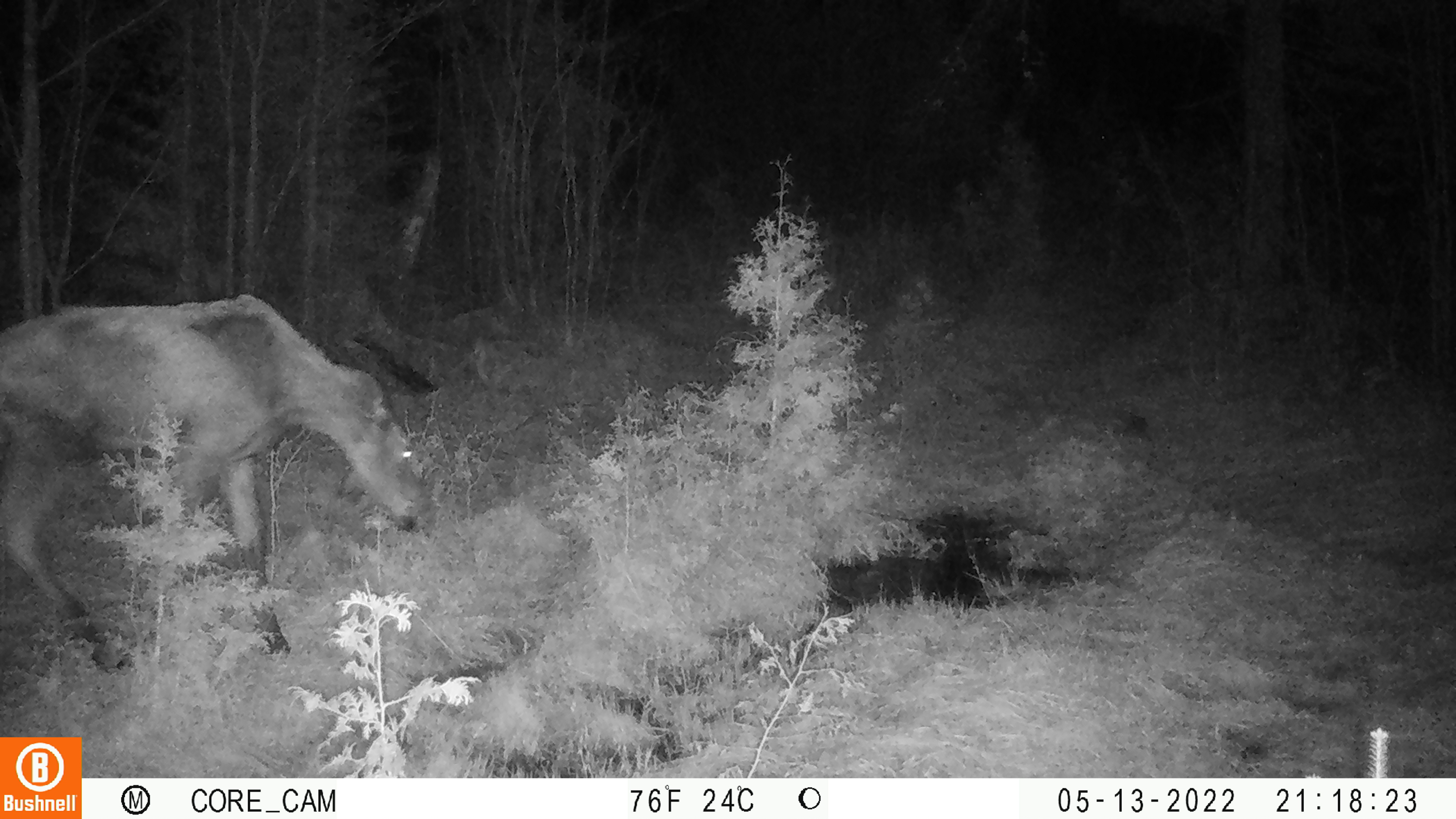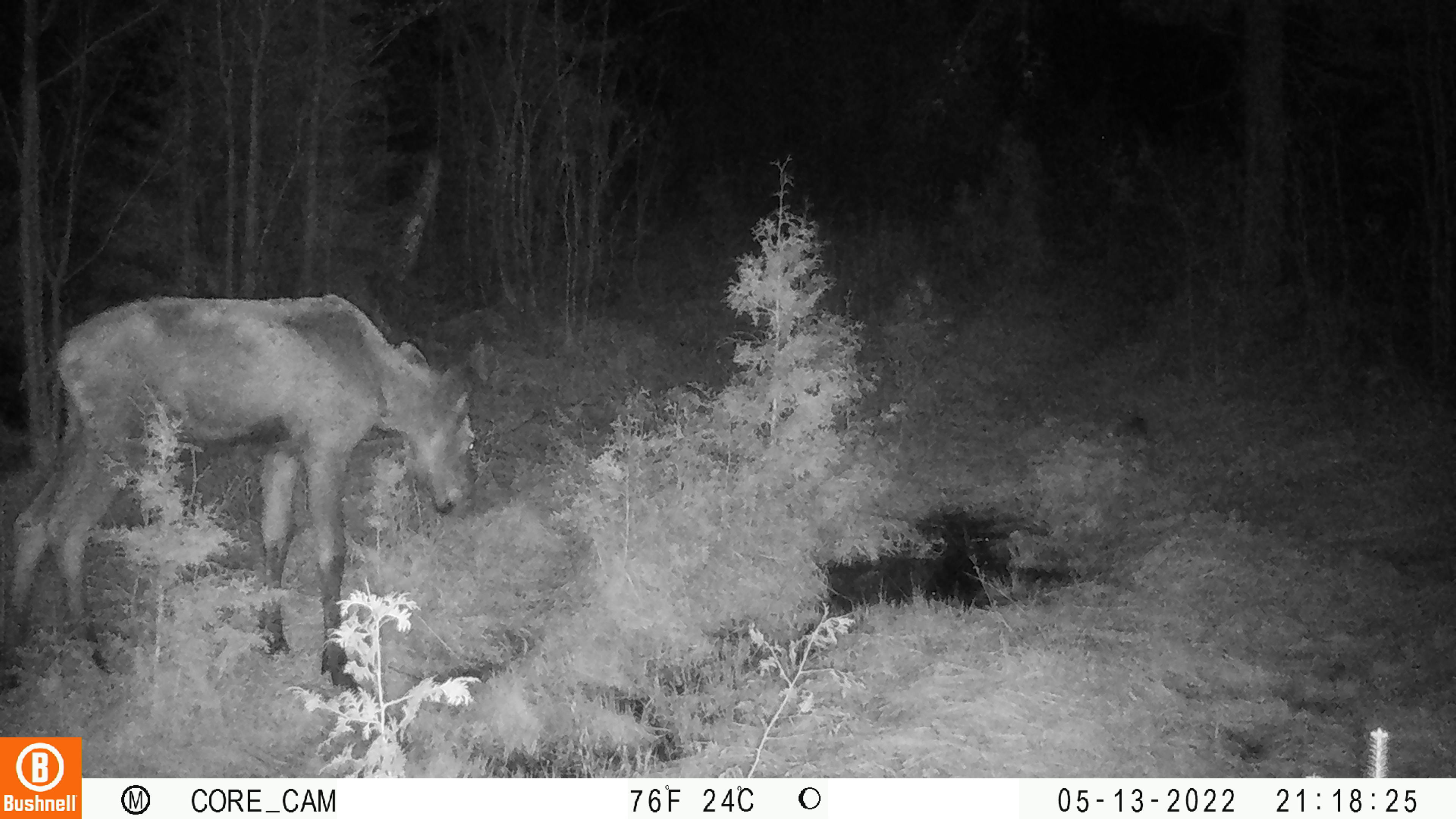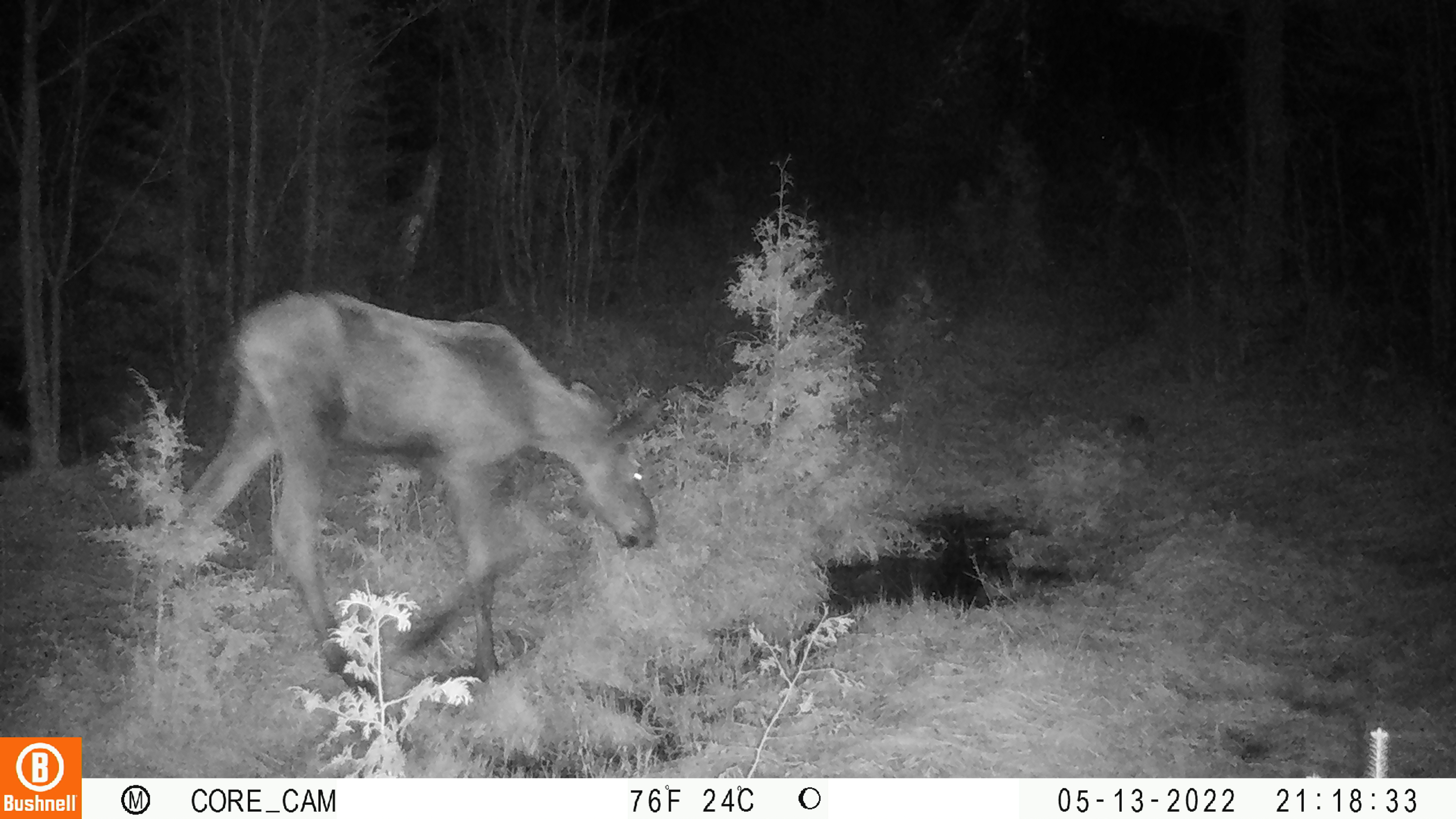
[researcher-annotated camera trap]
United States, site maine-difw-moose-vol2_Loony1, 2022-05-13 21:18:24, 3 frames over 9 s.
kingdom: Animalia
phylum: Chordata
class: Mammalia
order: Artiodactyla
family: Cervidae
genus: Alces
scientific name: Alces alces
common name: moose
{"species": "moose (Alces alces)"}